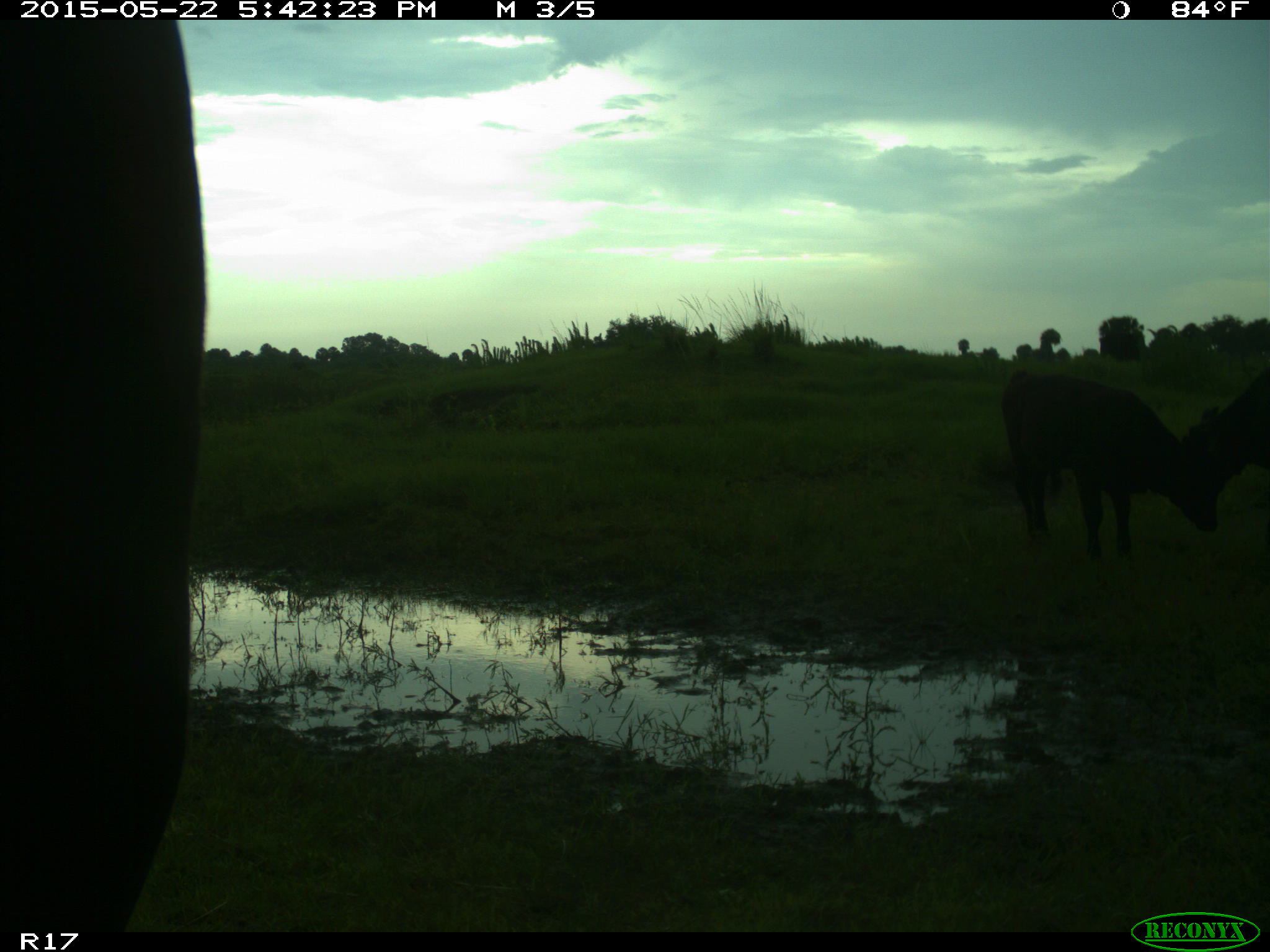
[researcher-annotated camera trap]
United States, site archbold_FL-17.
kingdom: Animalia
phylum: Chordata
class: Mammalia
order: Artiodactyla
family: Bovidae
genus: Bos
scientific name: Bos taurus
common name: domestic cow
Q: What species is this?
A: Bos taurus (domestic cow).